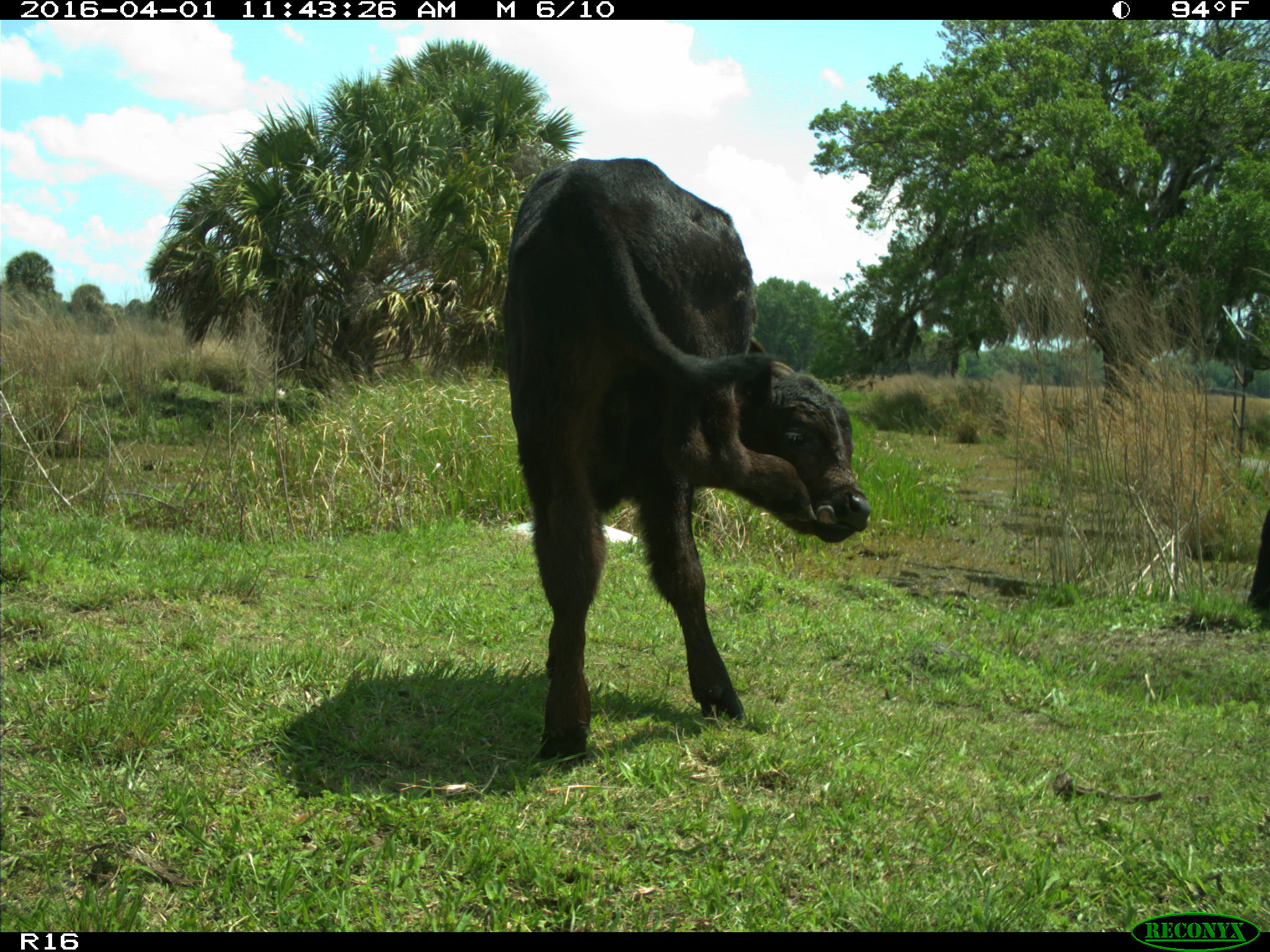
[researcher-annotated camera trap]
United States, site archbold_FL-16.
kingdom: Animalia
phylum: Chordata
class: Mammalia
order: Artiodactyla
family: Bovidae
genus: Bos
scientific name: Bos taurus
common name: domestic cow